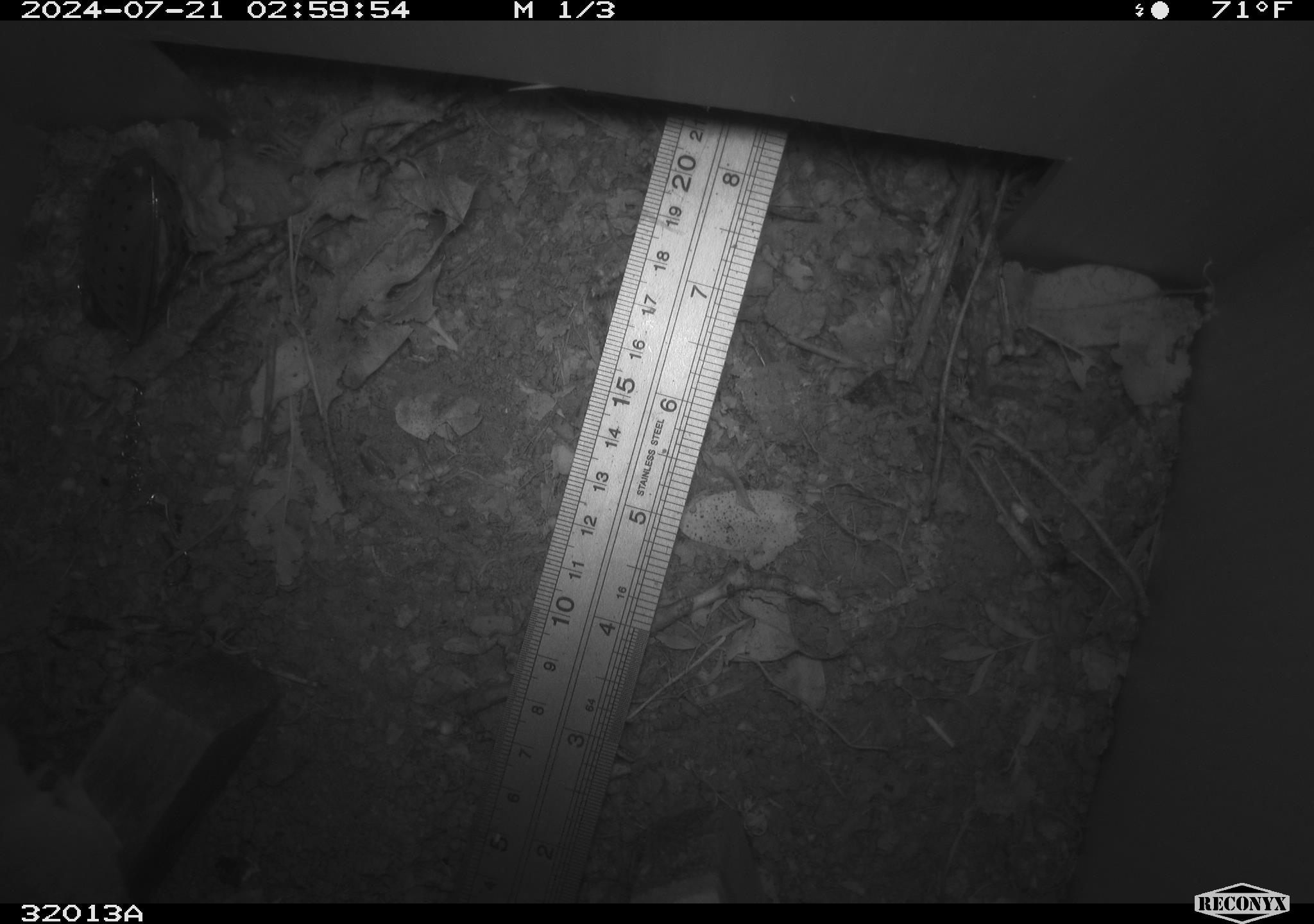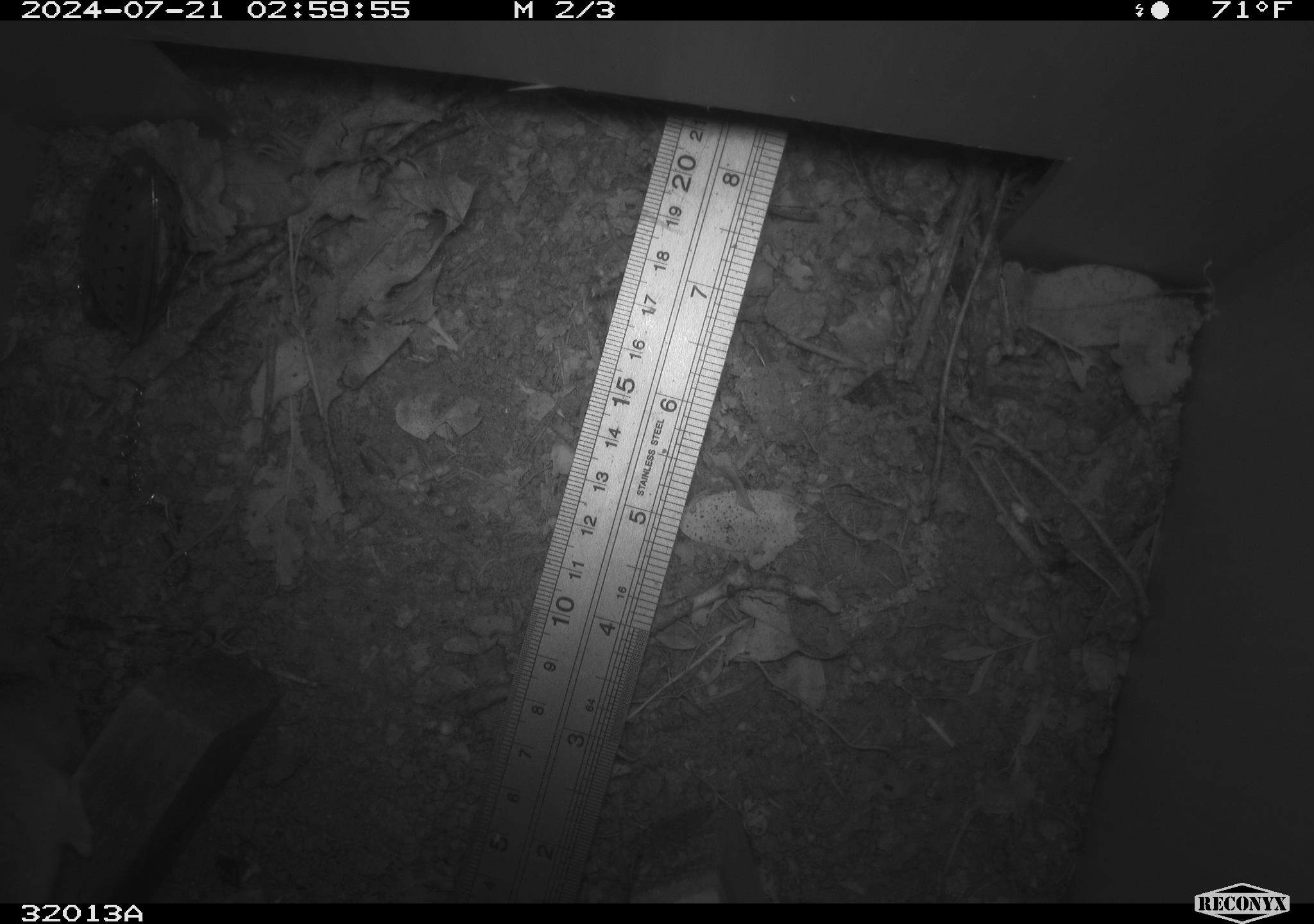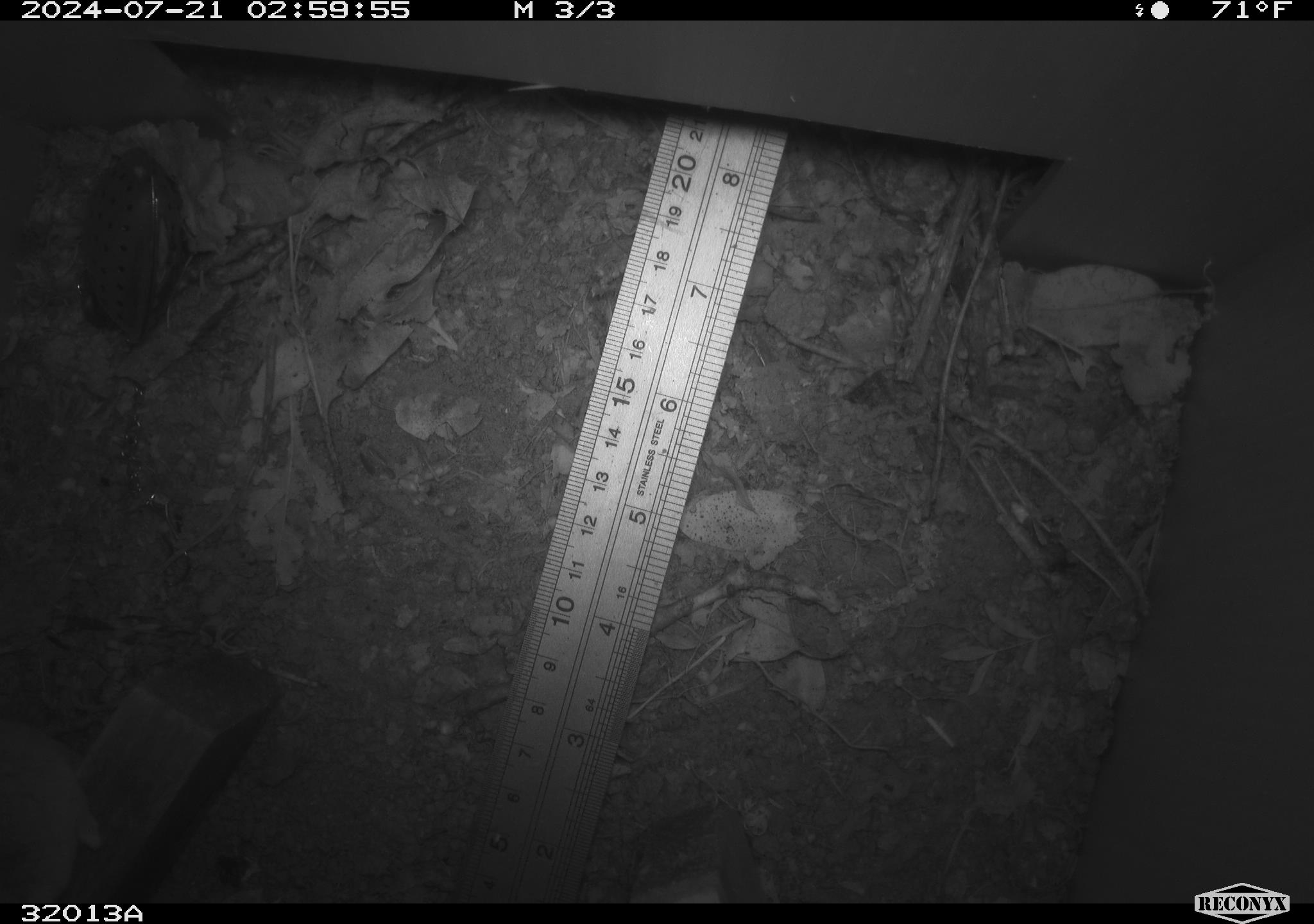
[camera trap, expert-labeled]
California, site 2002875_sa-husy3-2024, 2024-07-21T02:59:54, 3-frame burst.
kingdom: Animalia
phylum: Chordata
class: Mammalia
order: Rodentia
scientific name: Rodentia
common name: rodent